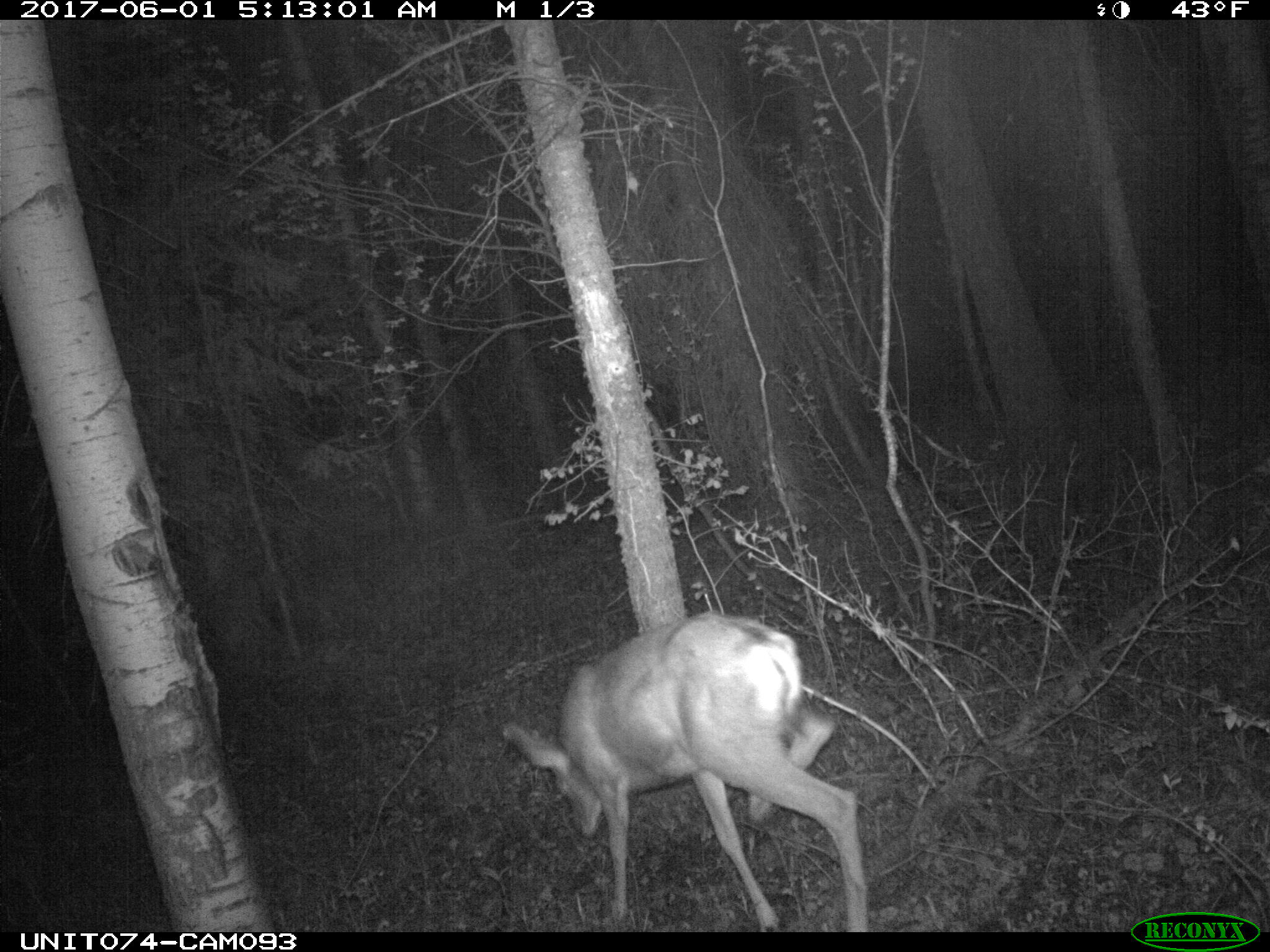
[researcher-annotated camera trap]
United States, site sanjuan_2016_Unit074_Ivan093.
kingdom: Animalia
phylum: Chordata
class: Mammalia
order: Artiodactyla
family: Cervidae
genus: Odocoileus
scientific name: Odocoileus hemionus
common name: mule deer